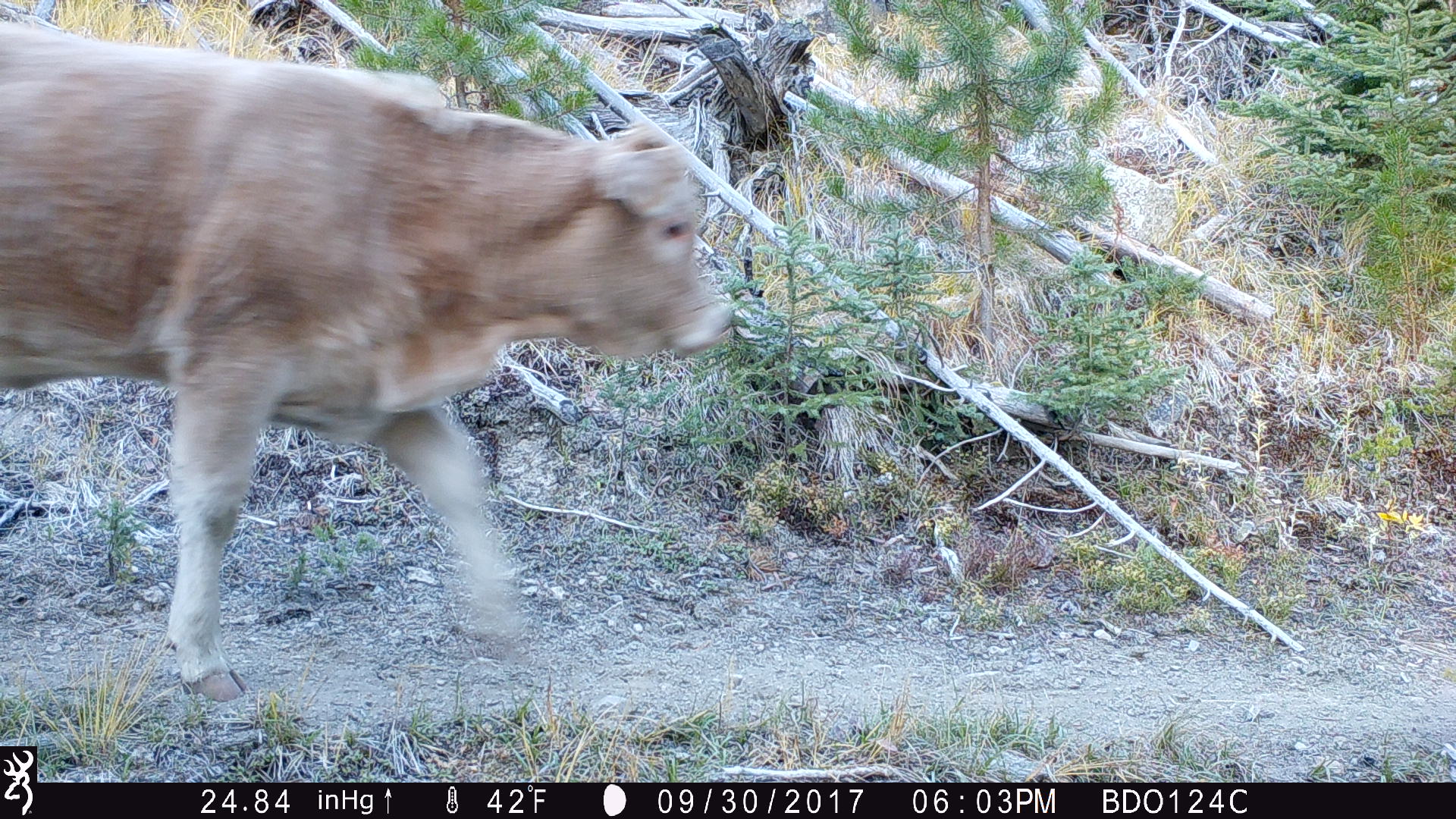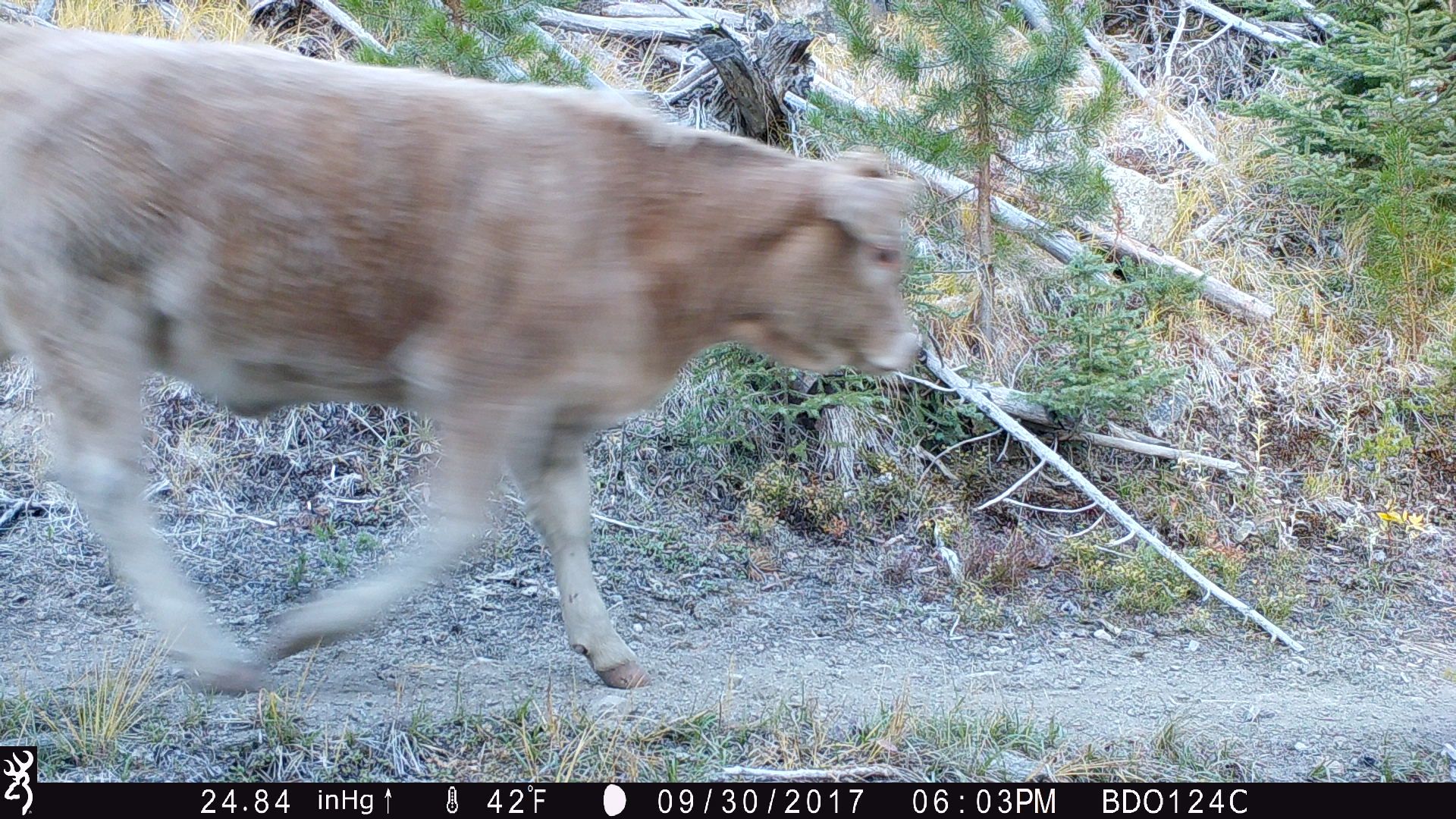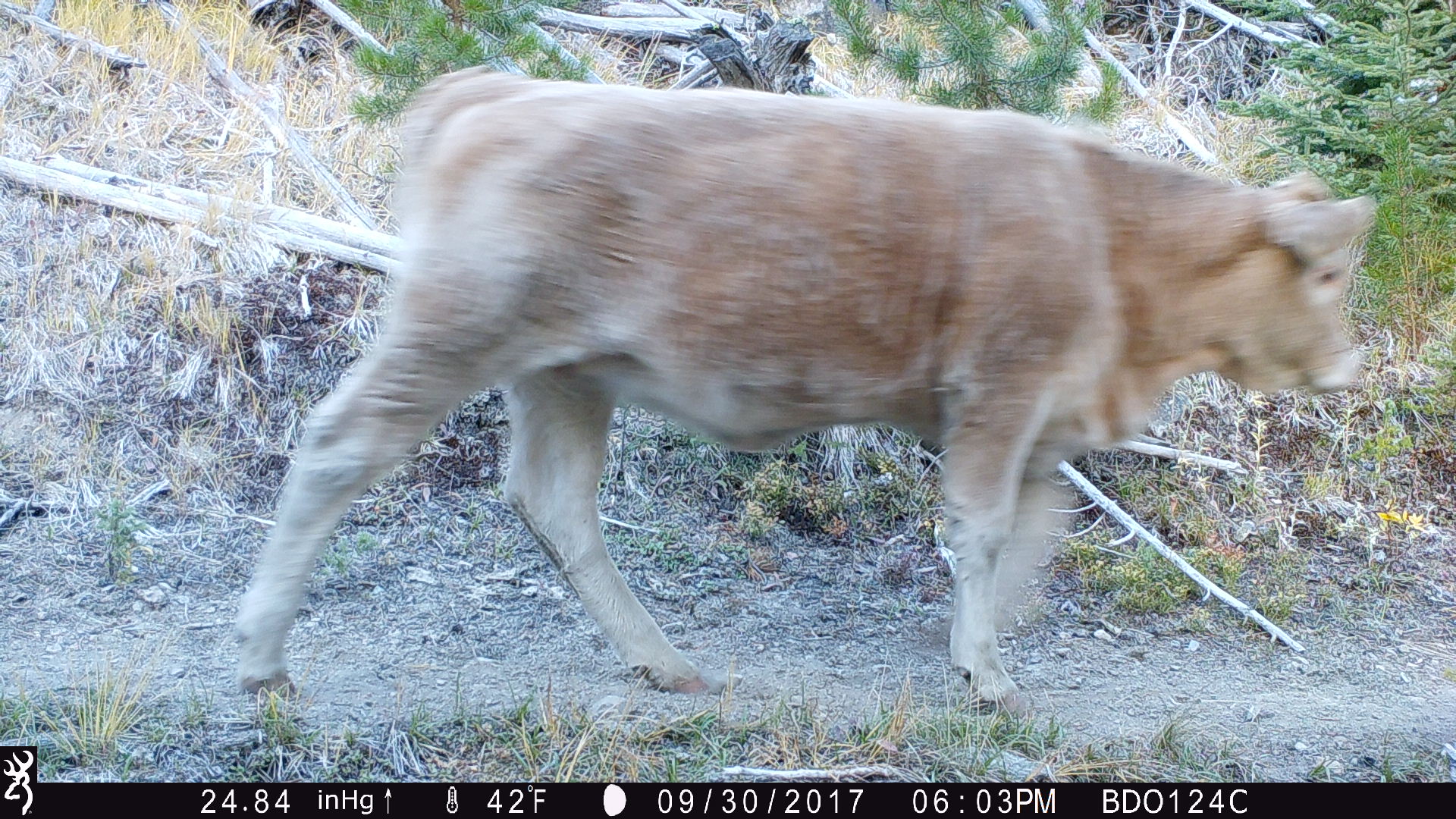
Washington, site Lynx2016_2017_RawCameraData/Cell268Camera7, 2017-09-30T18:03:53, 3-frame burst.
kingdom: Animalia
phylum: Chordata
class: Mammalia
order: Artiodactyla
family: Bovidae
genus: Bos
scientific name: Bos taurus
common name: domestic cattle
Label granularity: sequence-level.